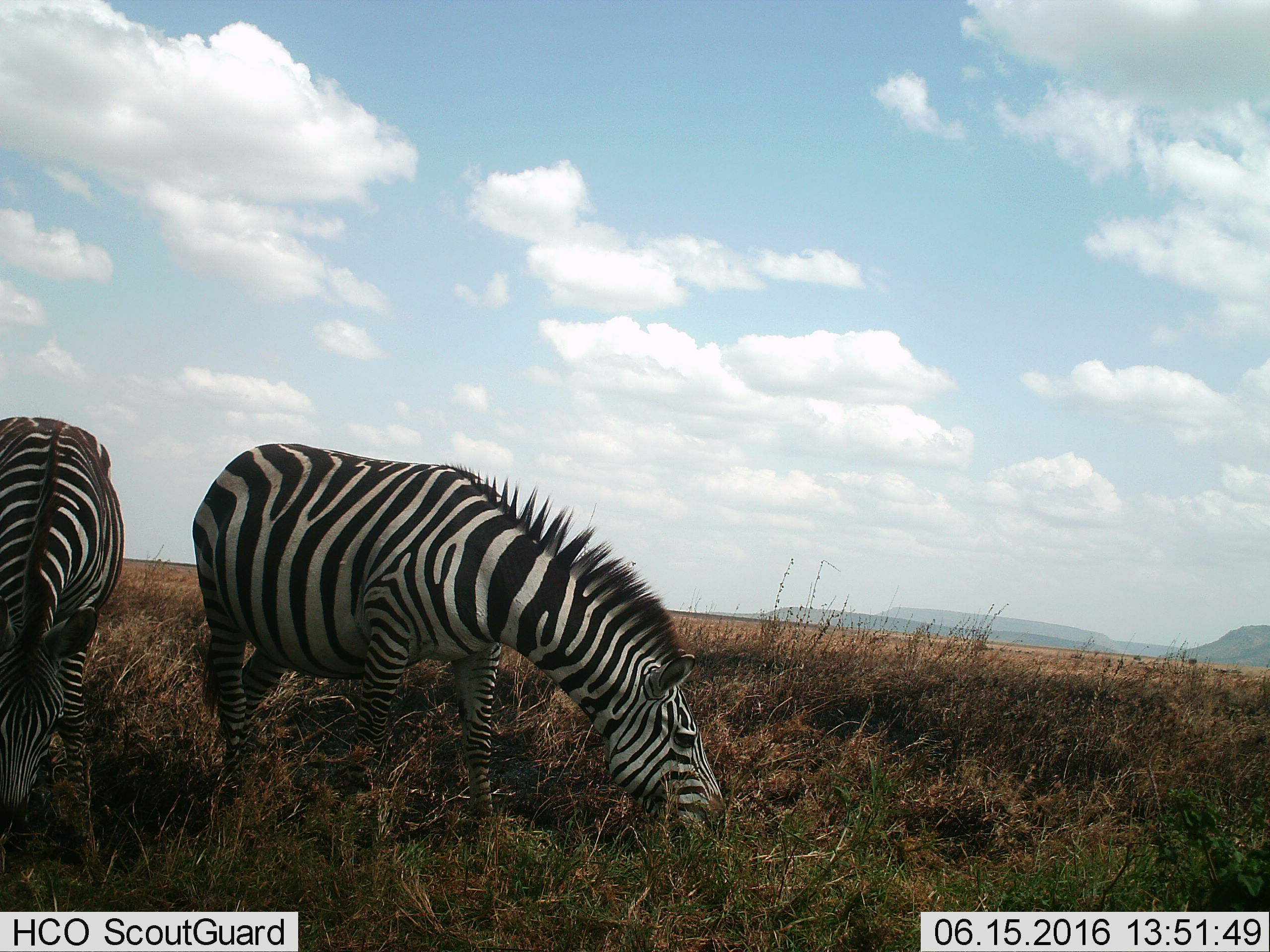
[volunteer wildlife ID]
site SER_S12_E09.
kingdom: Animalia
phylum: Chordata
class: Mammalia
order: Perissodactyla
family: Equidae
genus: Equus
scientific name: Equus quagga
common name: plains zebra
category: zebraplains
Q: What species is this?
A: Zebraplains (plains zebra) (Equus quagga).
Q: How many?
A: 2.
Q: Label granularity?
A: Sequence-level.